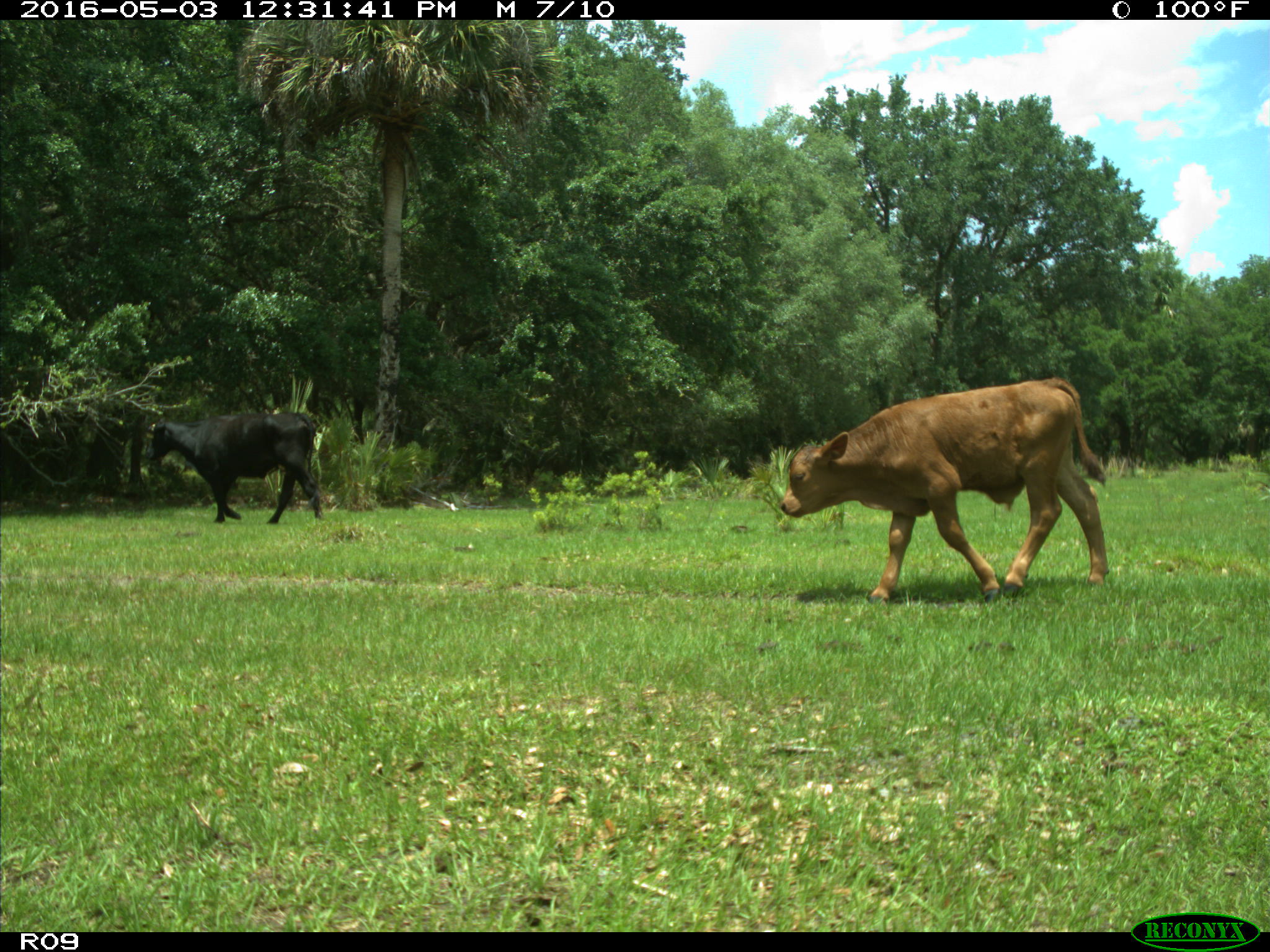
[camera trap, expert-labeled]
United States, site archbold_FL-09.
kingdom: Animalia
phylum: Chordata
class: Mammalia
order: Artiodactyla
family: Bovidae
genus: Bos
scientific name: Bos taurus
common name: domestic cow